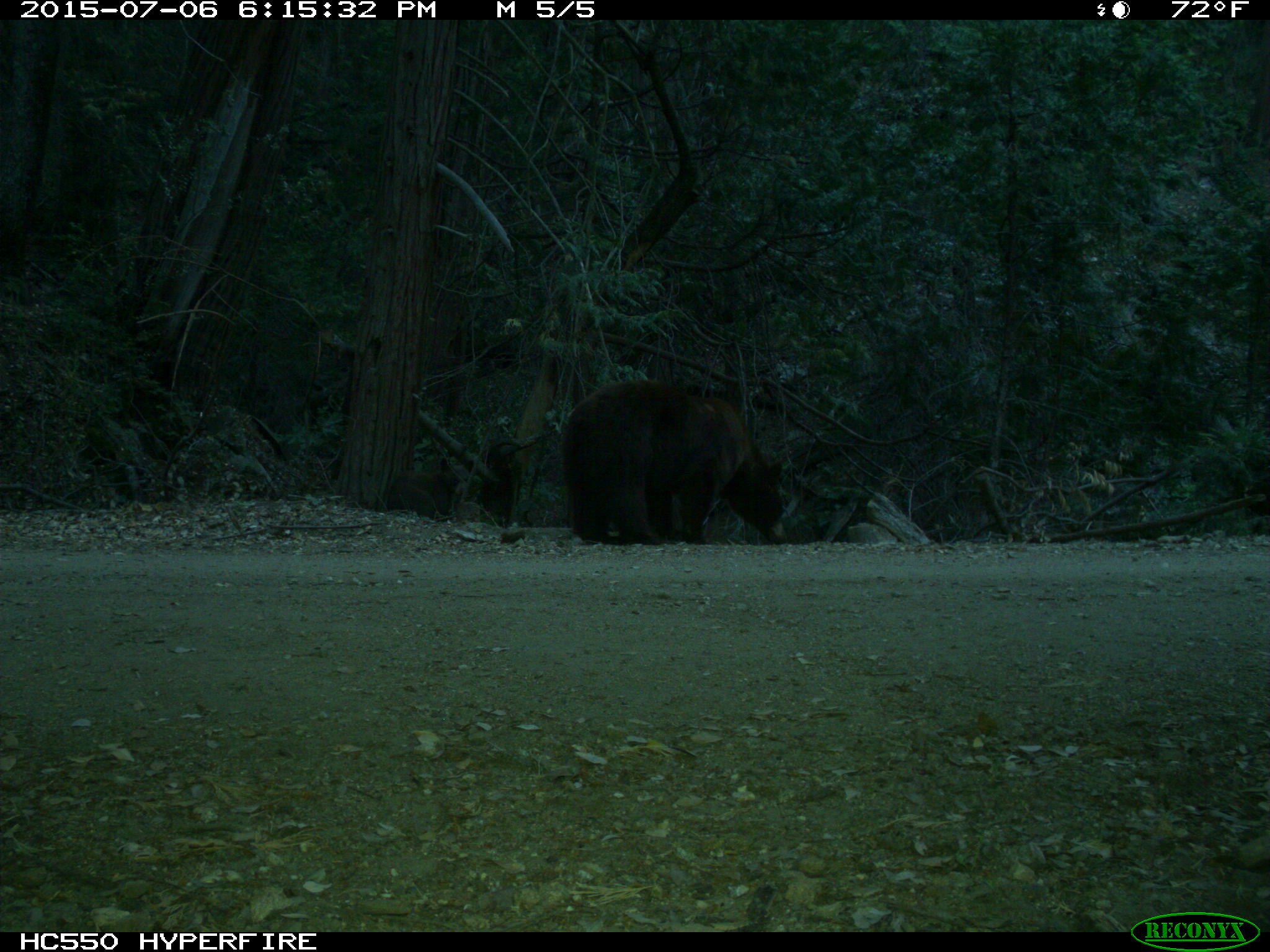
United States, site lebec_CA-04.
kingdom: Animalia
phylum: Chordata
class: Mammalia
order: Carnivora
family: Ursidae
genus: Ursus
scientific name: Ursus americanus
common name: american black bear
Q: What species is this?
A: Ursus americanus (american black bear).